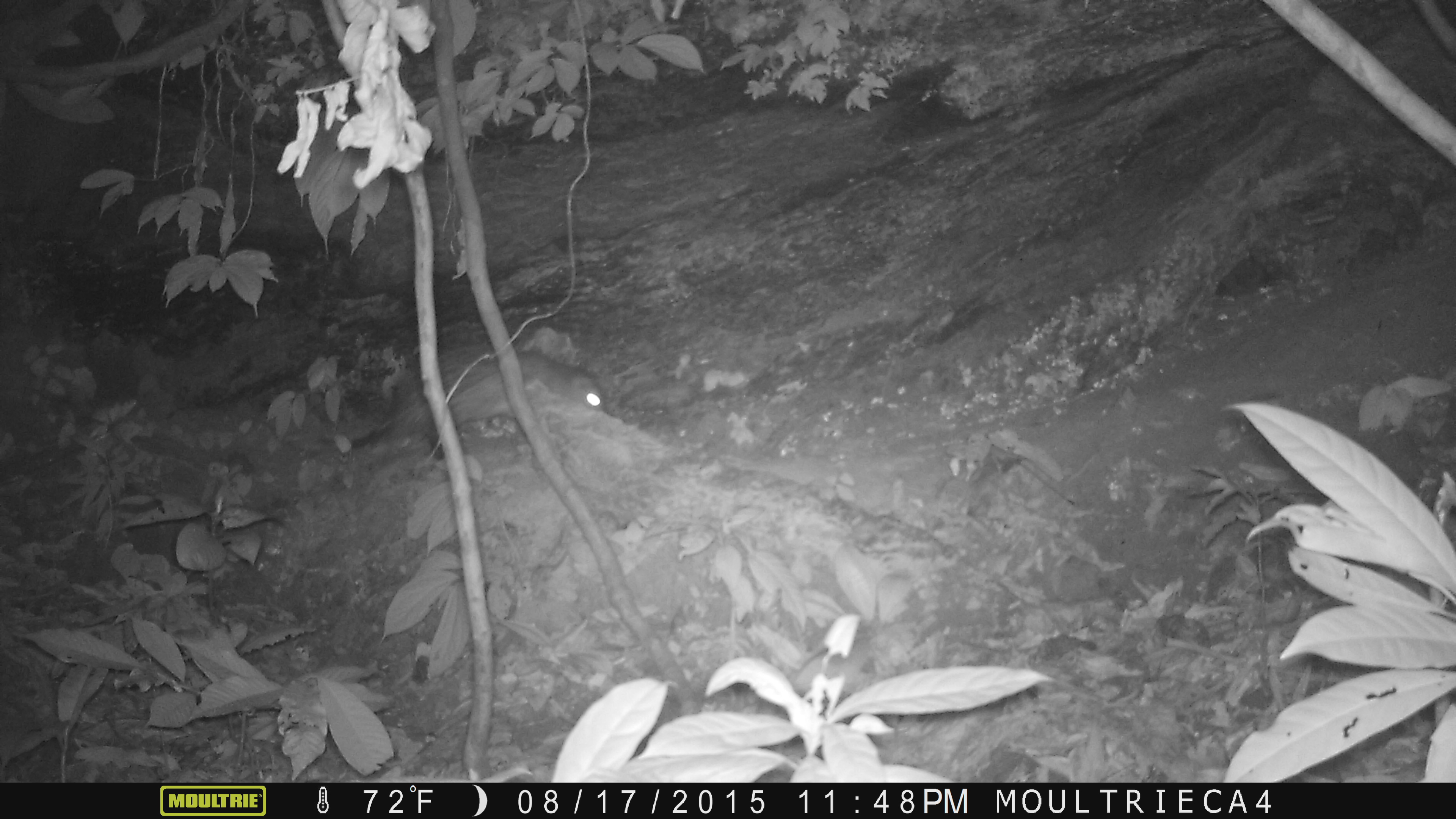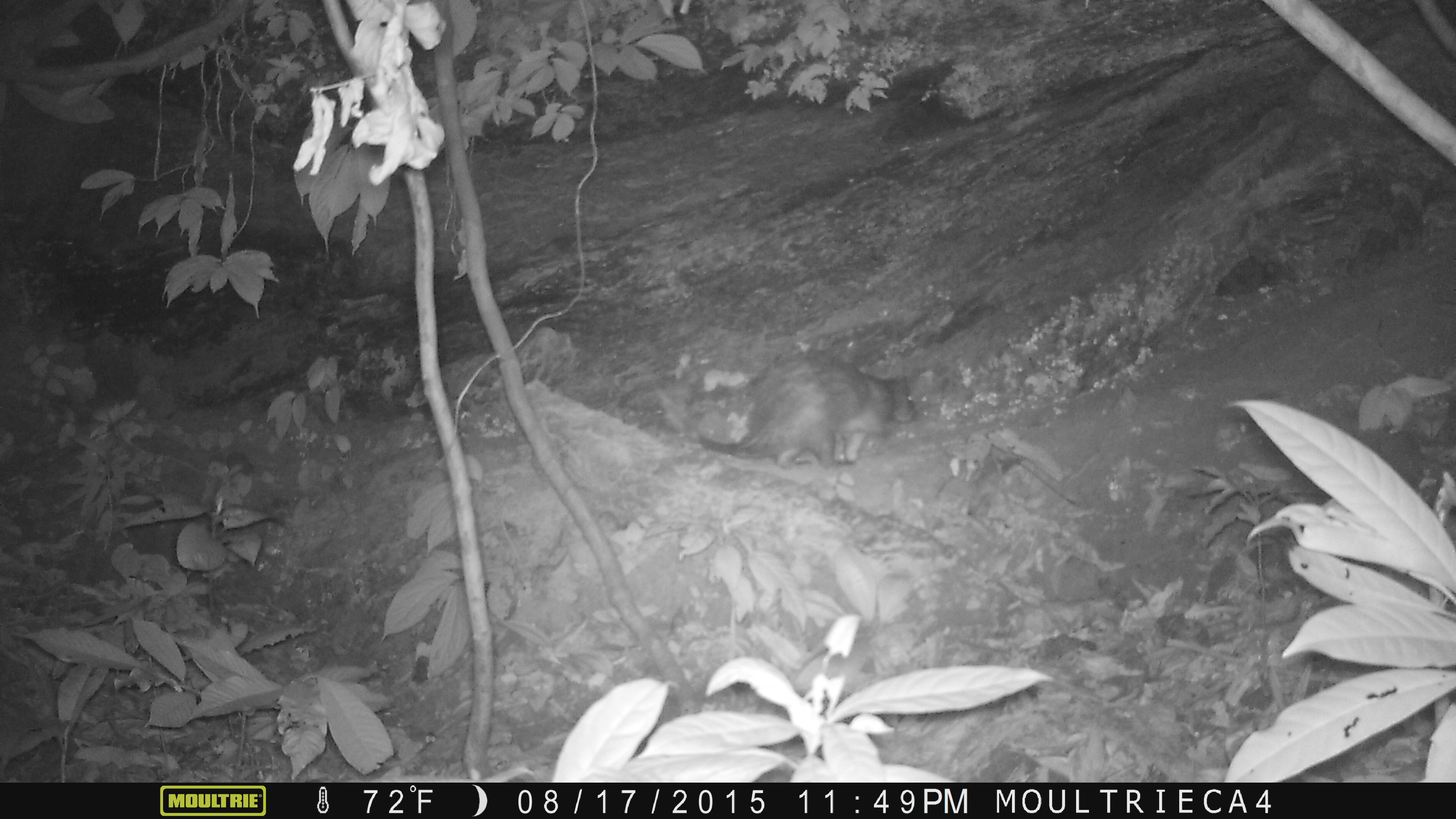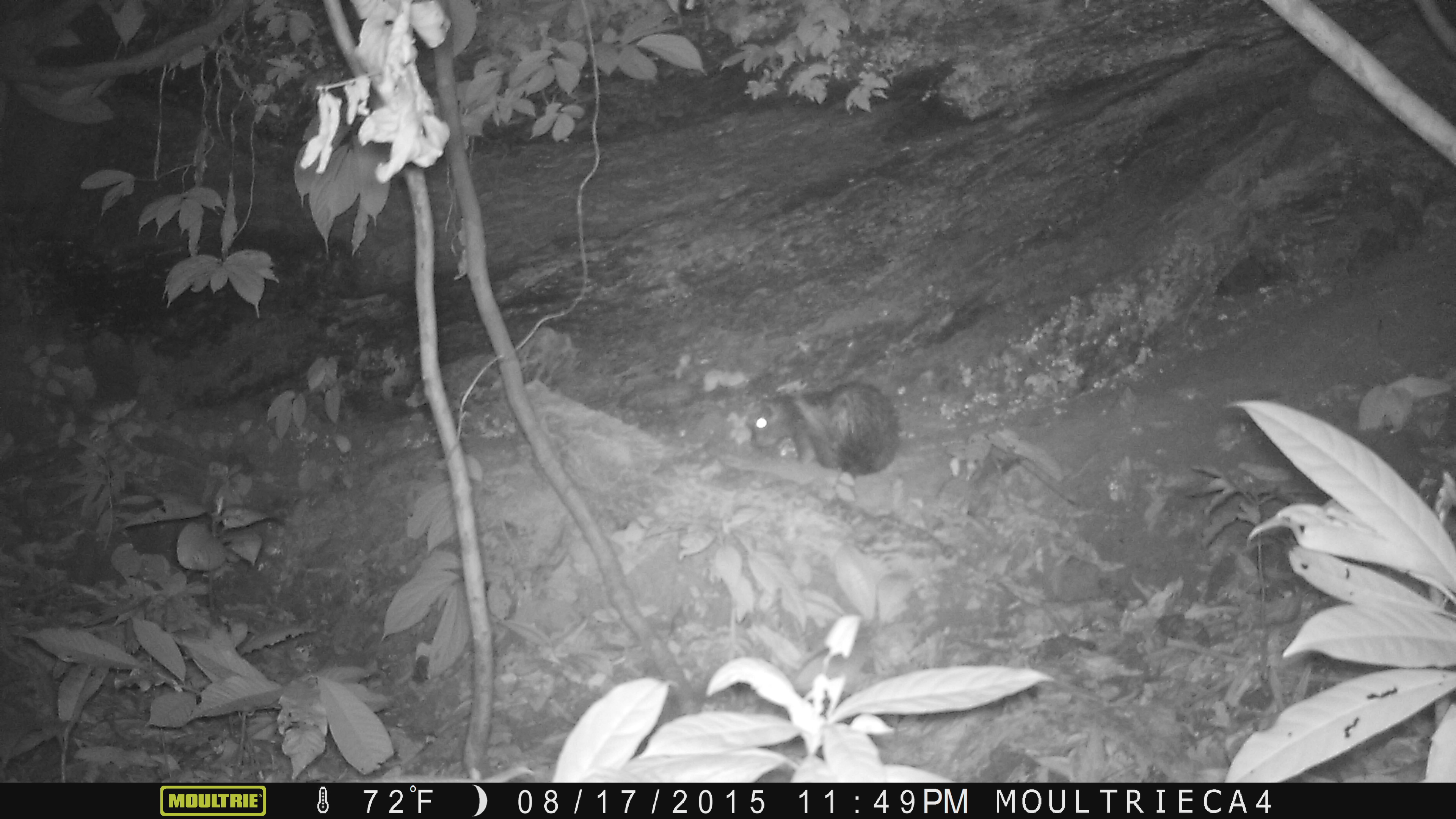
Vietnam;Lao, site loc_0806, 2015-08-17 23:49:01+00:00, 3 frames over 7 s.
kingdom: Animalia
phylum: Chordata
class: Mammalia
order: Rodentia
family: Hystricidae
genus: Atherurus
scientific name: Atherurus macrourus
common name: asiatic brush-tailed porcupine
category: asiatic brush tailed porcupine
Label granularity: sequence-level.